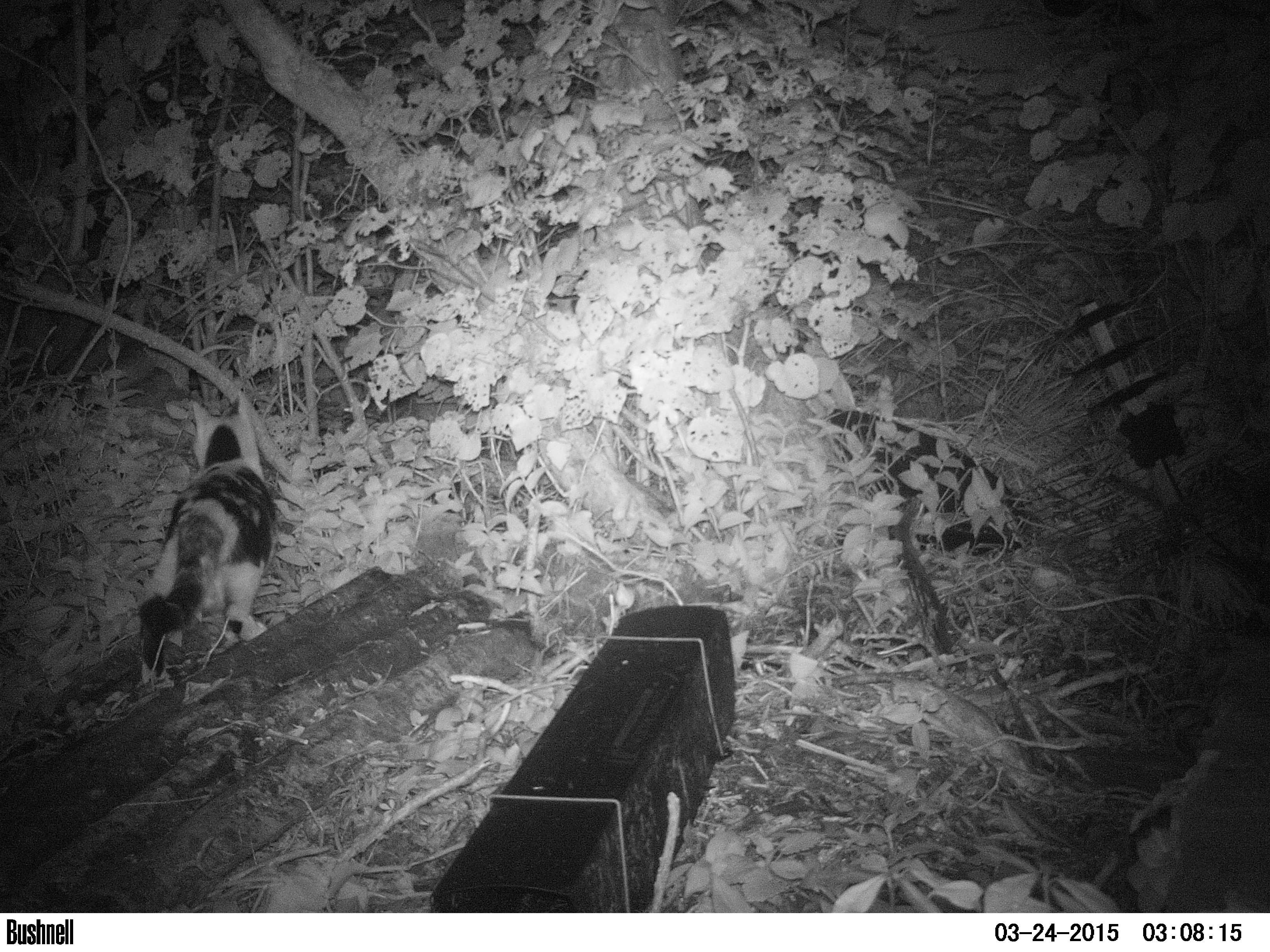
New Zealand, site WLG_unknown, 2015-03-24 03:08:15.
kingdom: Animalia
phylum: Chordata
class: Mammalia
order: Carnivora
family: Felidae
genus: Felis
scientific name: Felis catus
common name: domestic cat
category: cat